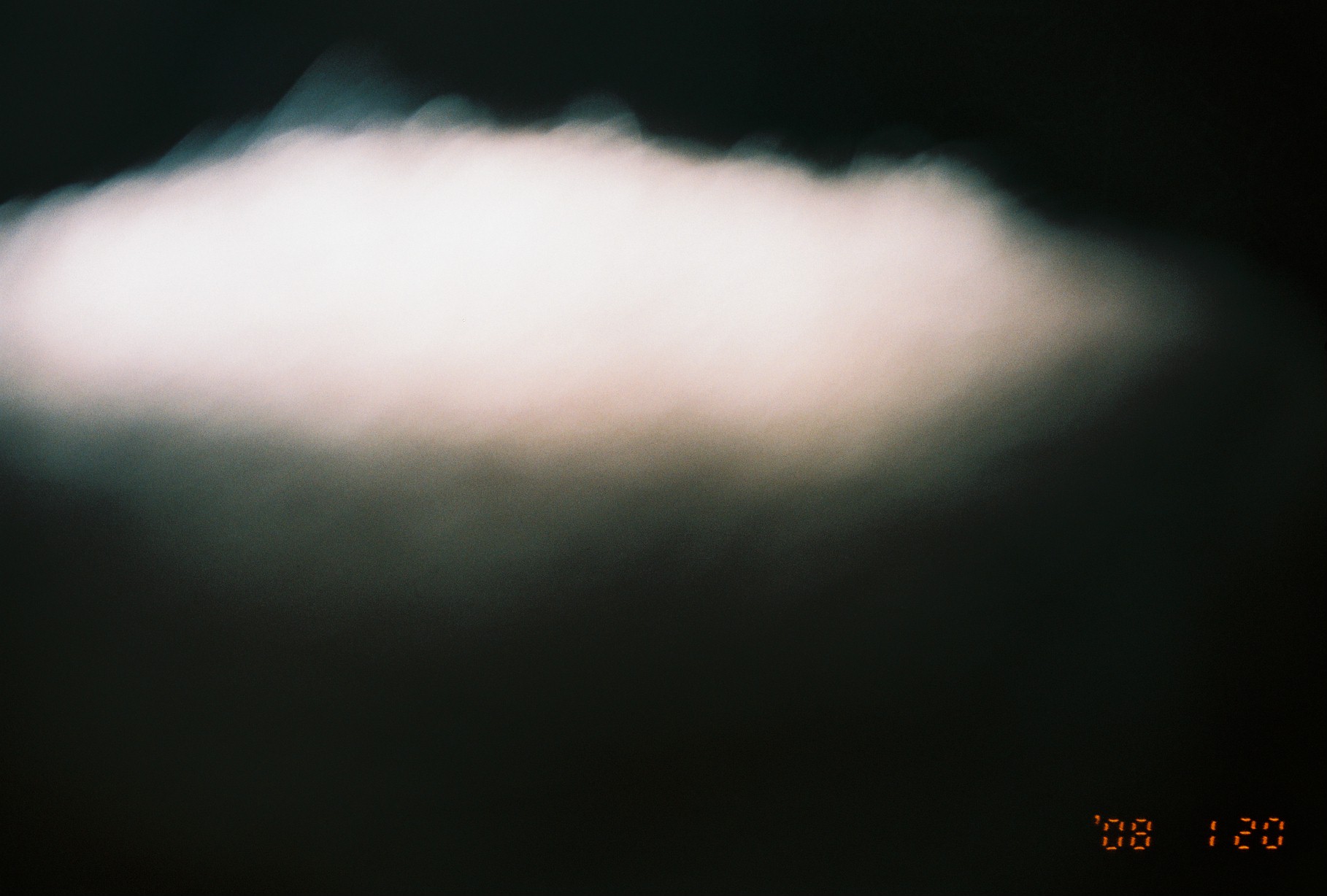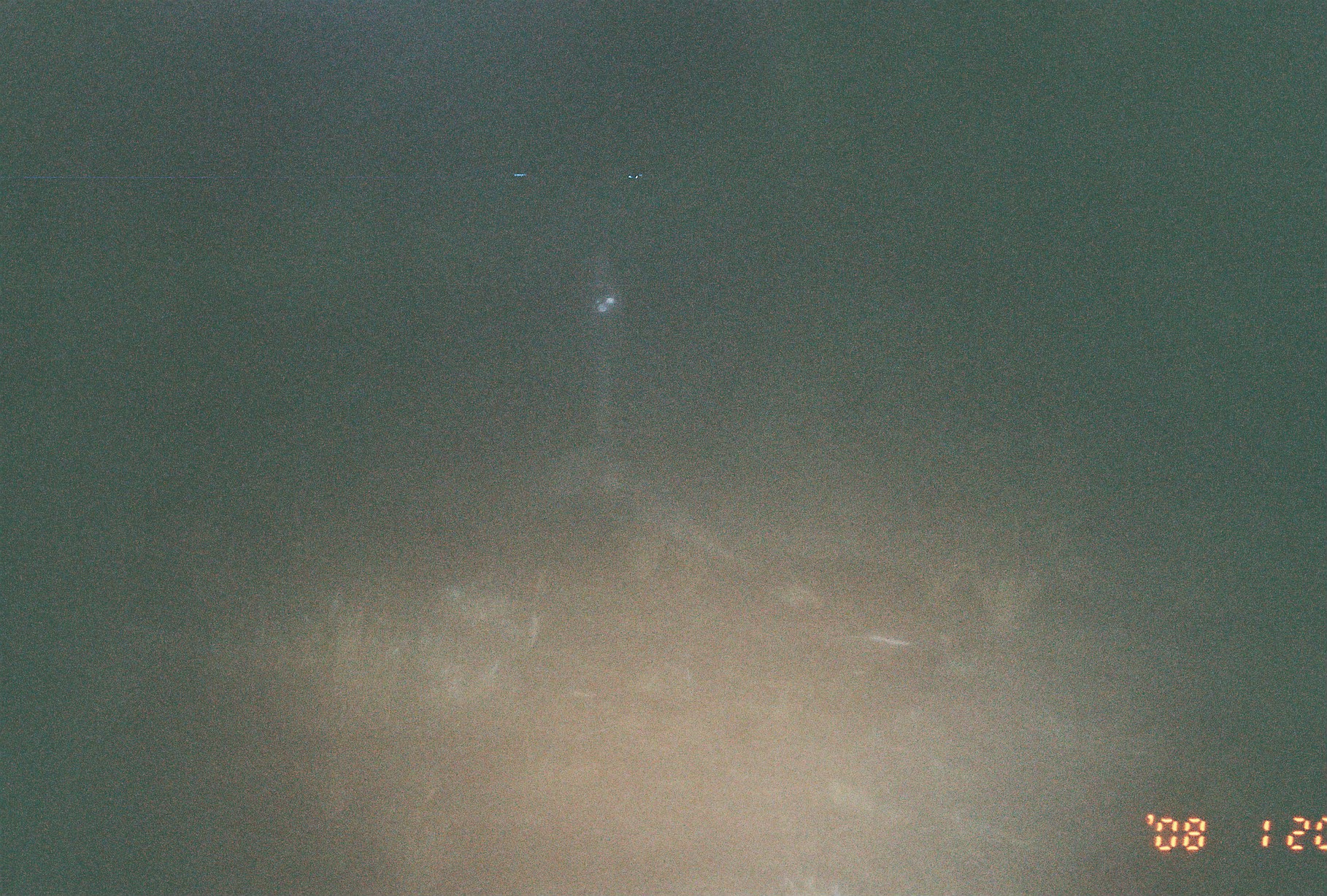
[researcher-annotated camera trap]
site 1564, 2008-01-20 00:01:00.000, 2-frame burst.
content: unidentified animal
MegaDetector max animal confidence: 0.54